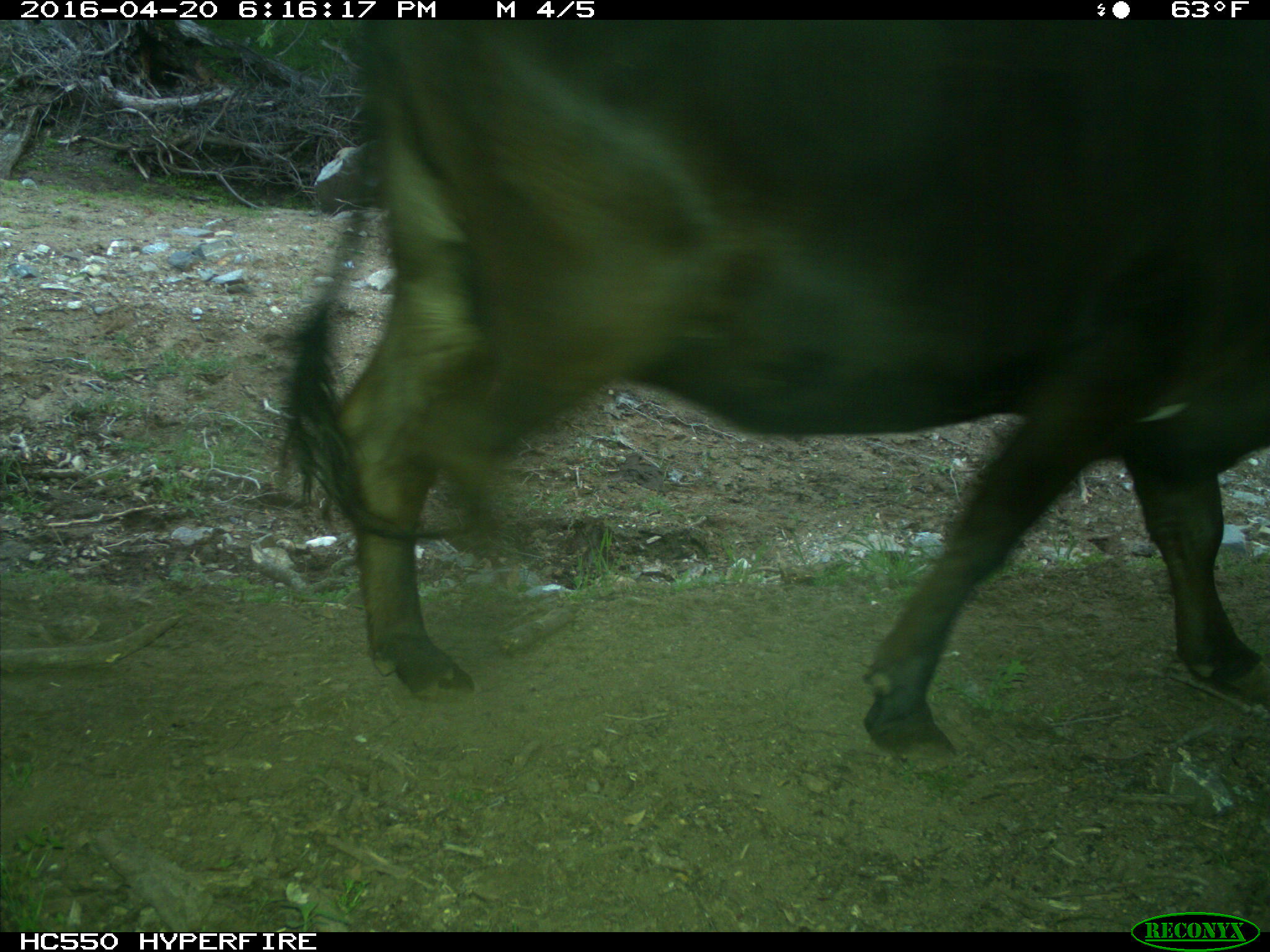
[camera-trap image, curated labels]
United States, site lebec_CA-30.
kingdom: Animalia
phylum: Chordata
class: Mammalia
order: Artiodactyla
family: Bovidae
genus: Bos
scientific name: Bos taurus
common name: domestic cow